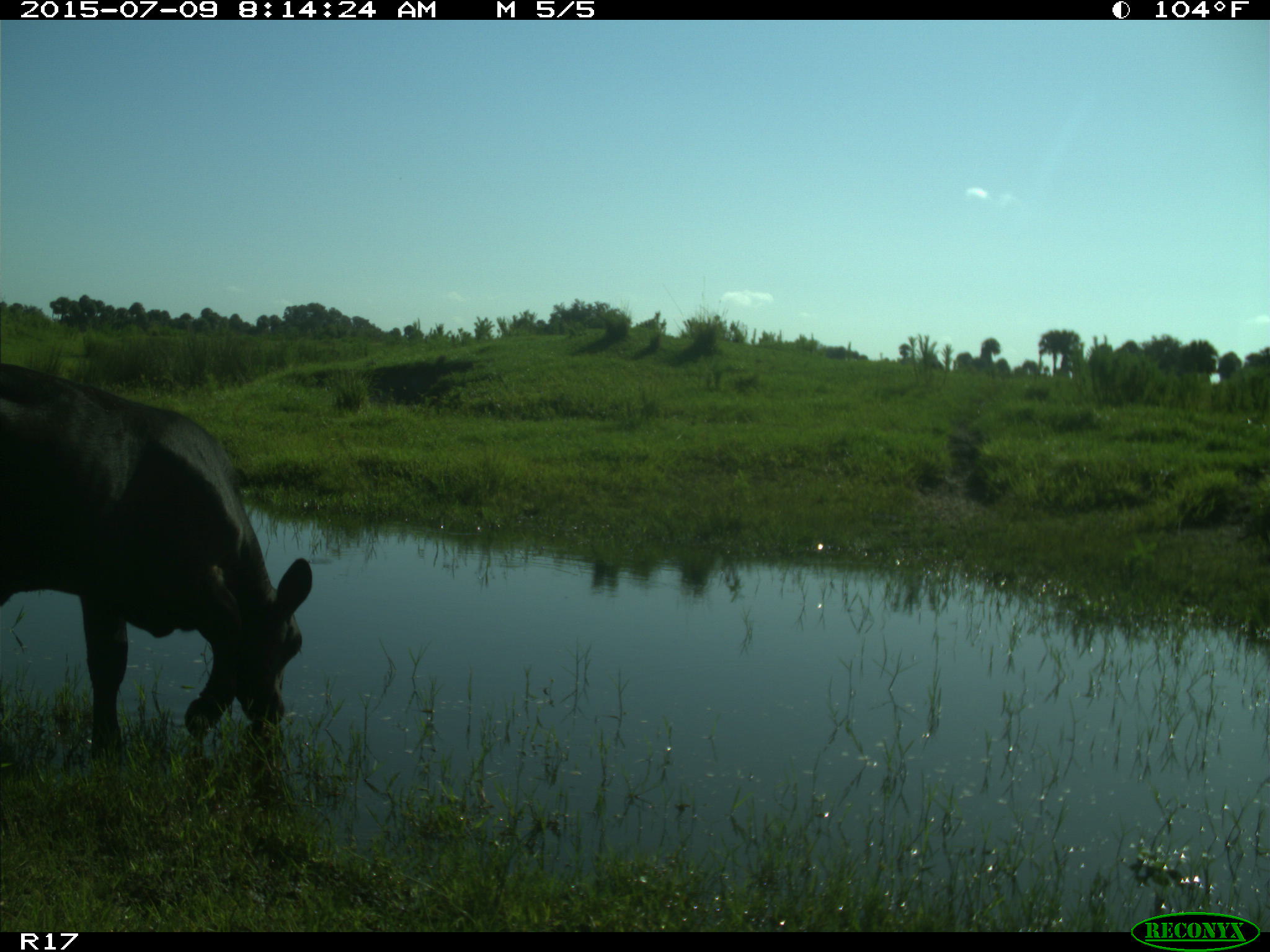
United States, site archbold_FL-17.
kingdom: Animalia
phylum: Chordata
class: Mammalia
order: Artiodactyla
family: Bovidae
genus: Bos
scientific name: Bos taurus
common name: domestic cow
Bos taurus (domestic cow).